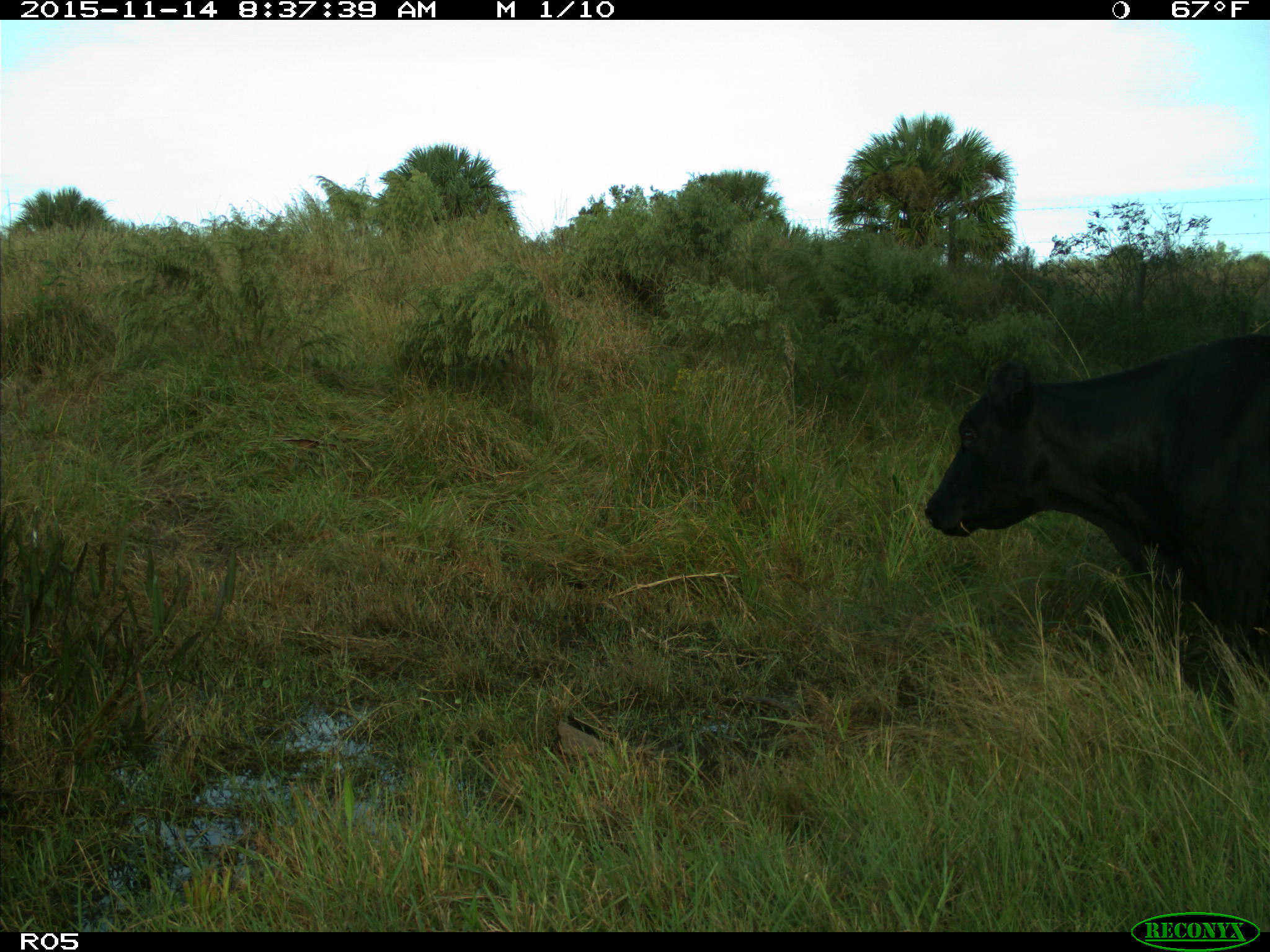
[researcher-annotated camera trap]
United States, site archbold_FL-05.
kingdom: Animalia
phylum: Chordata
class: Mammalia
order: Artiodactyla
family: Bovidae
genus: Bos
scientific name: Bos taurus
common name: domestic cow